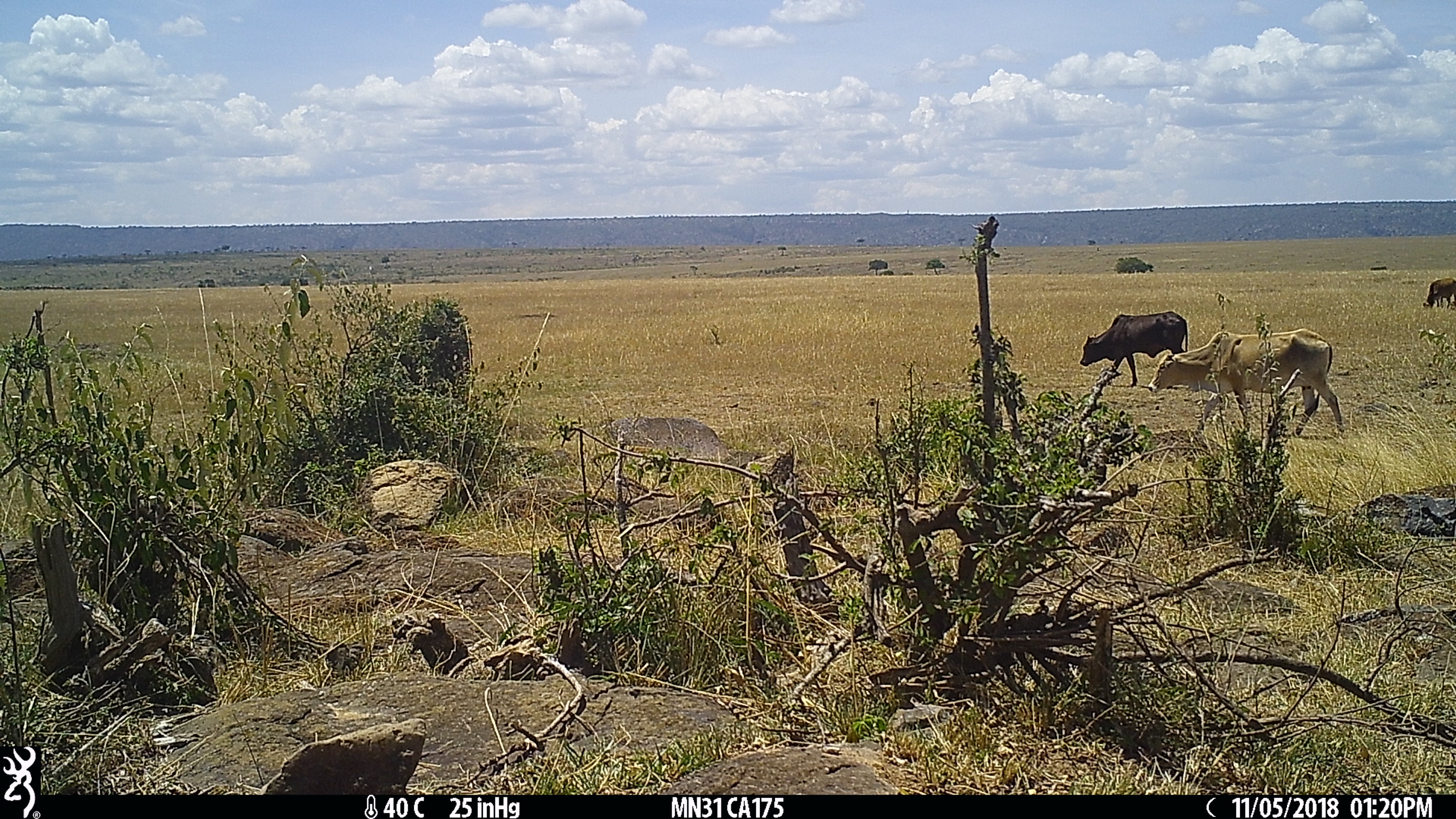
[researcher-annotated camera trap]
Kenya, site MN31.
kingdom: Animalia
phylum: Chordata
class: Mammalia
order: Artiodactyla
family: Bovidae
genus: Bos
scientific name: Bos taurus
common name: cattle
Cattle (Bos taurus).